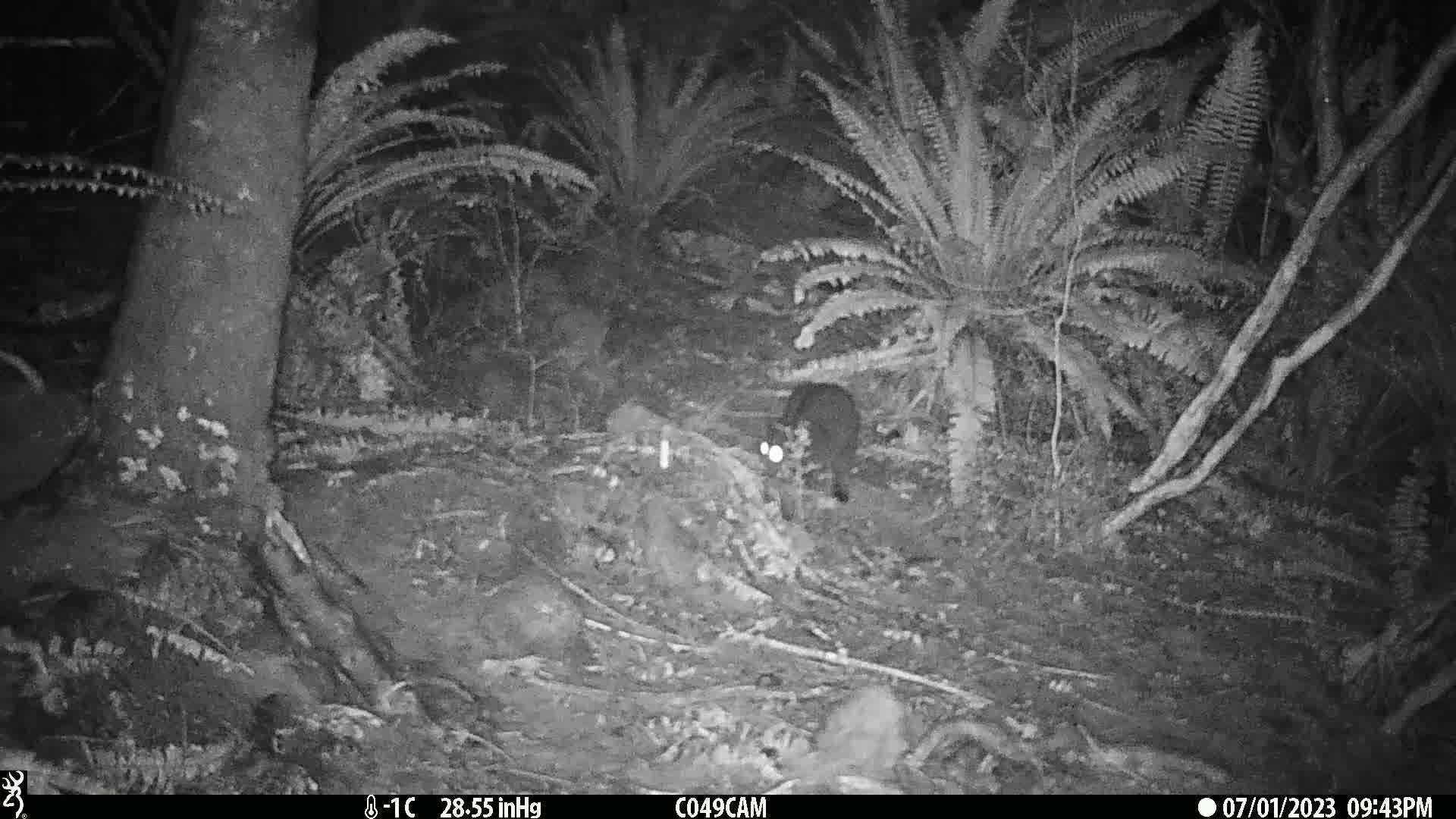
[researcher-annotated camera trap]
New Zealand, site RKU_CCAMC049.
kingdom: Animalia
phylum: Chordata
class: Mammalia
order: Carnivora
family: Felidae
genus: Felis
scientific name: Felis catus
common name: domestic cat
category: cat